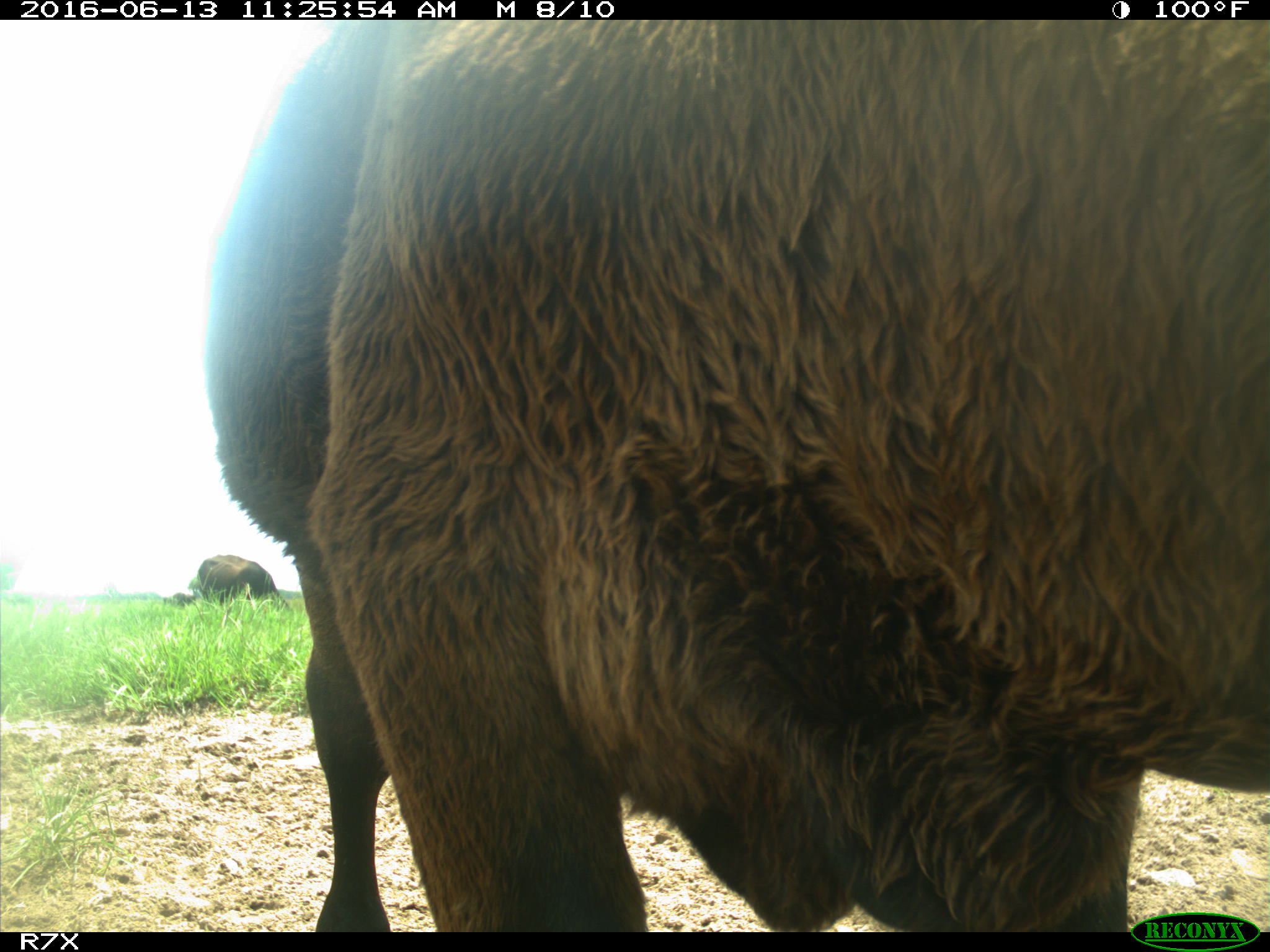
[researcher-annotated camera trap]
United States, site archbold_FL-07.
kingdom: Animalia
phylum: Chordata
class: Mammalia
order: Artiodactyla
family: Bovidae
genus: Bos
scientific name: Bos taurus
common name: domestic cow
Bos taurus (domestic cow).